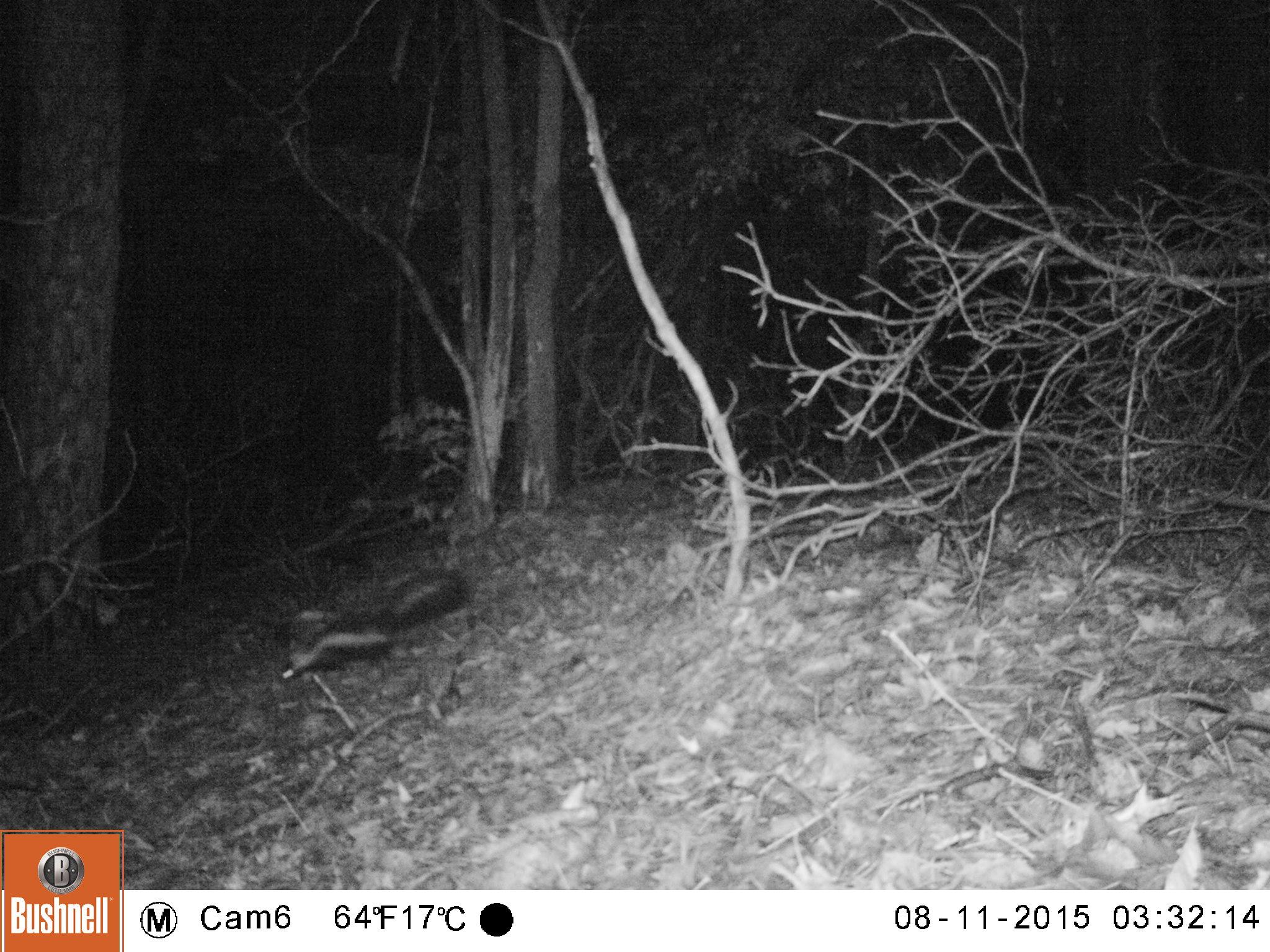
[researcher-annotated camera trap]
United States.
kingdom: Animalia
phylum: Chordata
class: Mammalia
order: Carnivora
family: Mephitidae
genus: Mephitis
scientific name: Mephitis mephitis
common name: striped skunk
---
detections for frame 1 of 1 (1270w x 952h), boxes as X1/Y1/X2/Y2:
Striped Skunk: 270/558/469/694